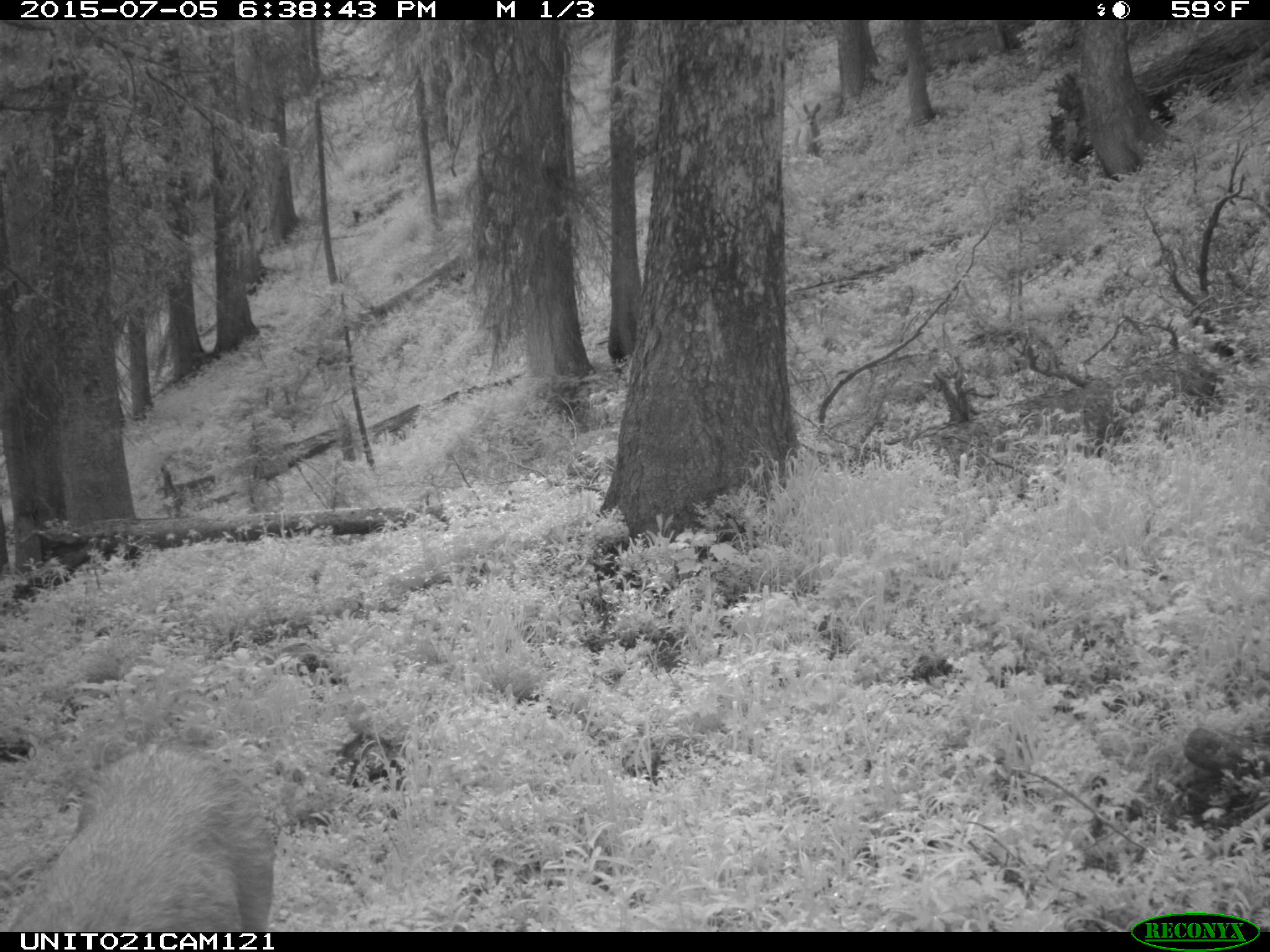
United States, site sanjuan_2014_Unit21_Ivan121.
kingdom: Animalia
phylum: Chordata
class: Mammalia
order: Artiodactyla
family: Cervidae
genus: Odocoileus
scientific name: Odocoileus hemionus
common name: mule deer